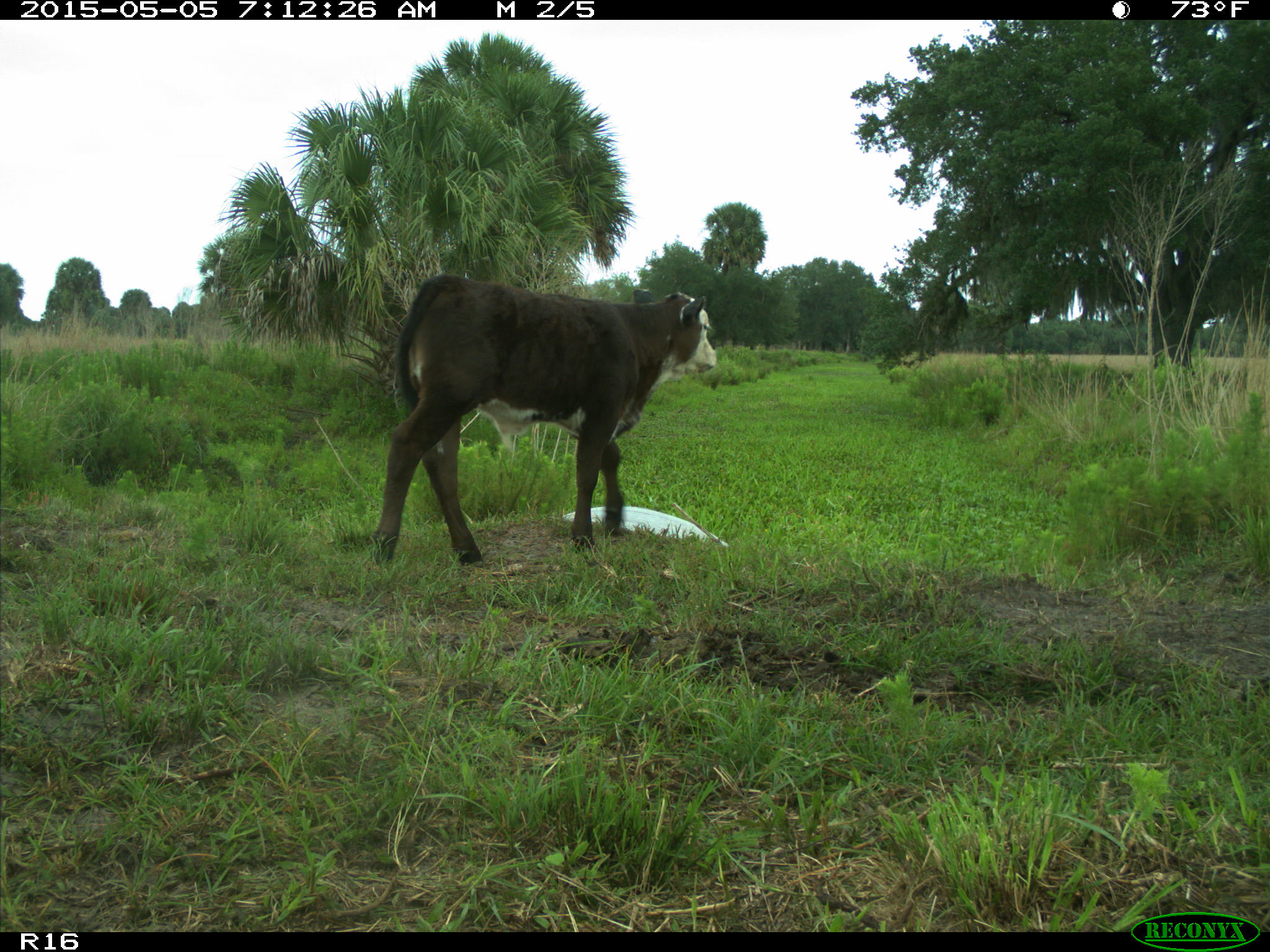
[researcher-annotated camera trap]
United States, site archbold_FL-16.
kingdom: Animalia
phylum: Chordata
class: Mammalia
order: Artiodactyla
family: Bovidae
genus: Bos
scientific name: Bos taurus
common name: domestic cow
Bos taurus (domestic cow).